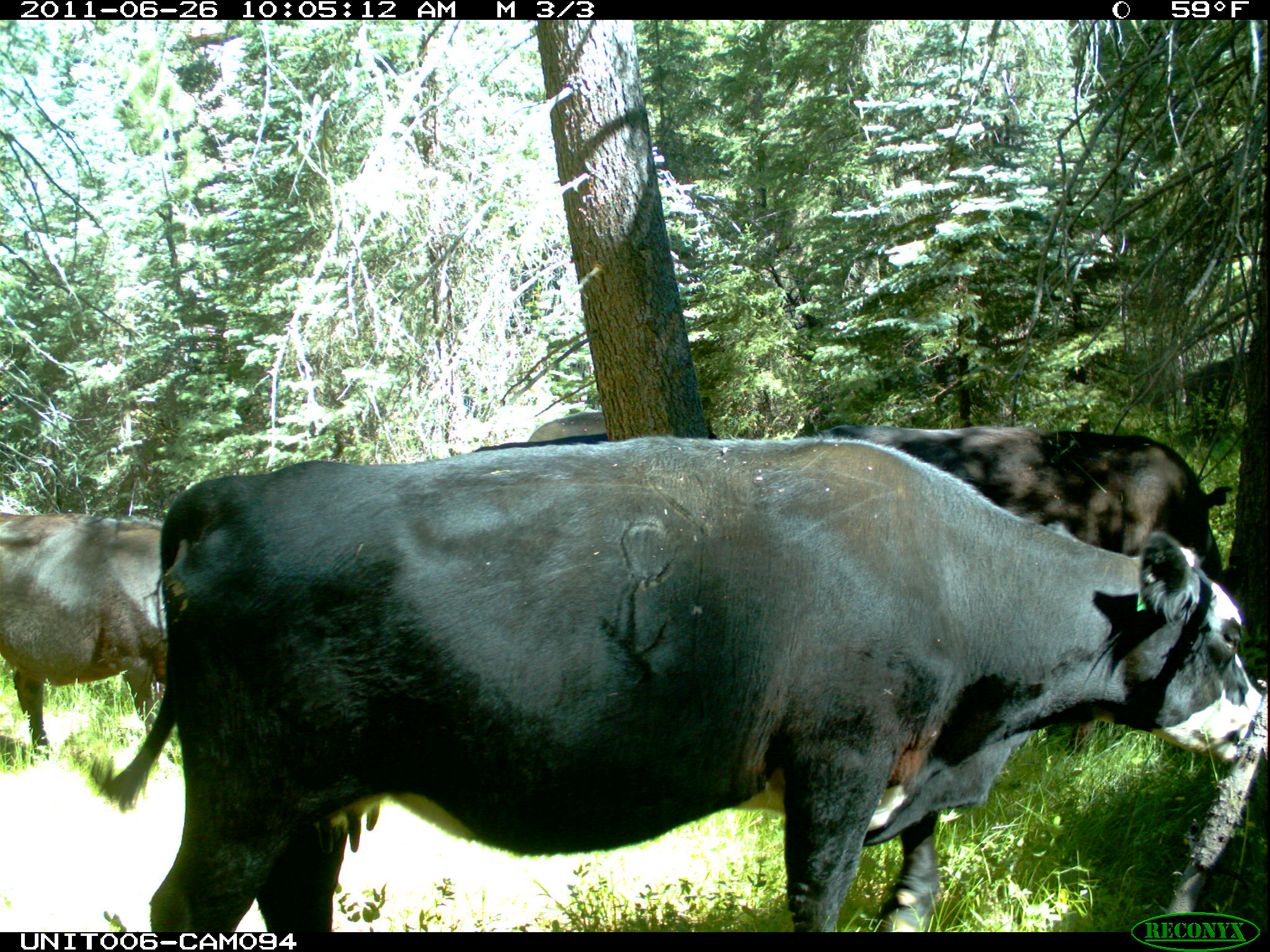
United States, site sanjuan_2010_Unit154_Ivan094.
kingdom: Animalia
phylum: Chordata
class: Mammalia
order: Artiodactyla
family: Bovidae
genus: Bos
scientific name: Bos taurus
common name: domestic cow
Bos taurus (domestic cow).